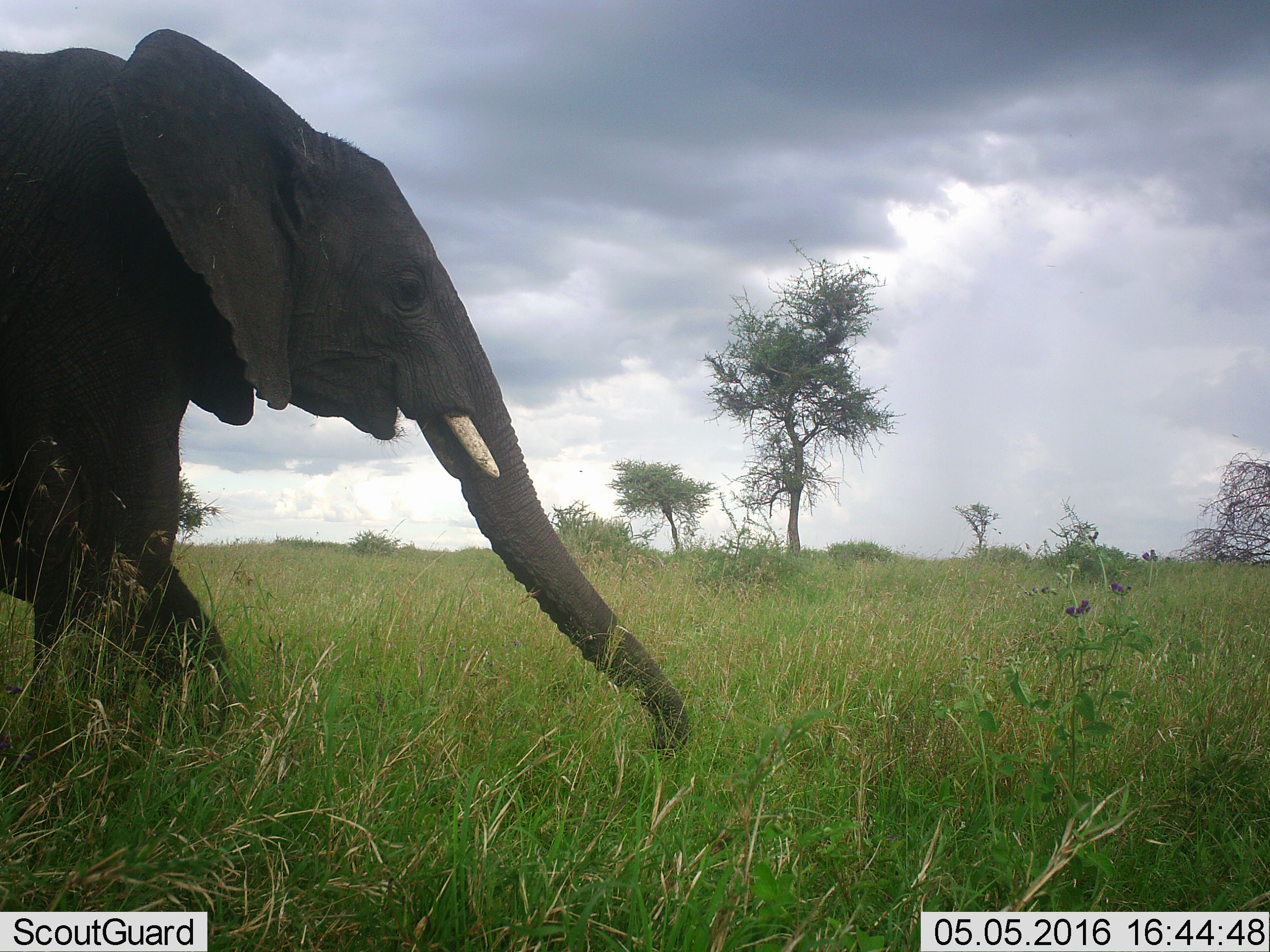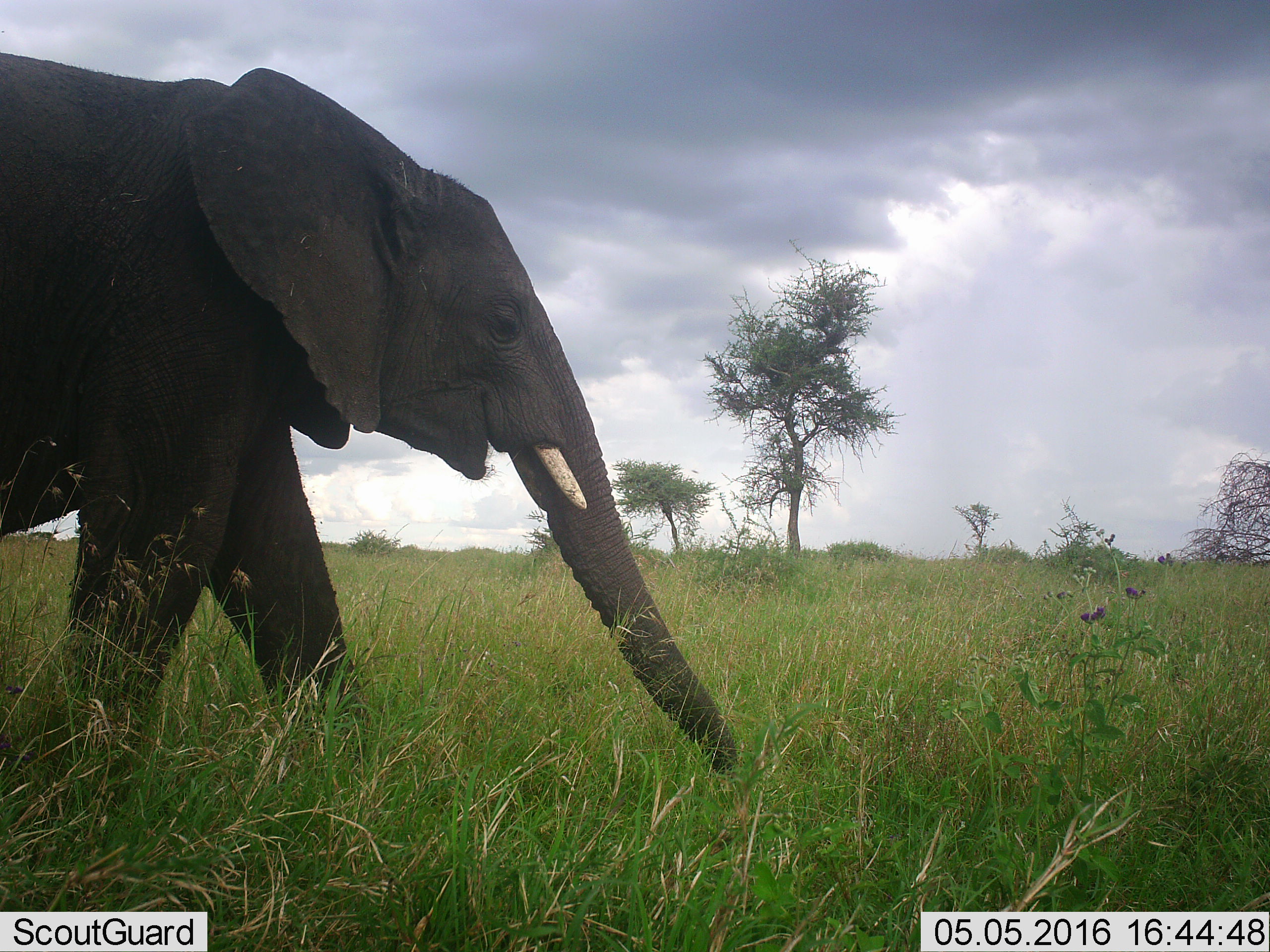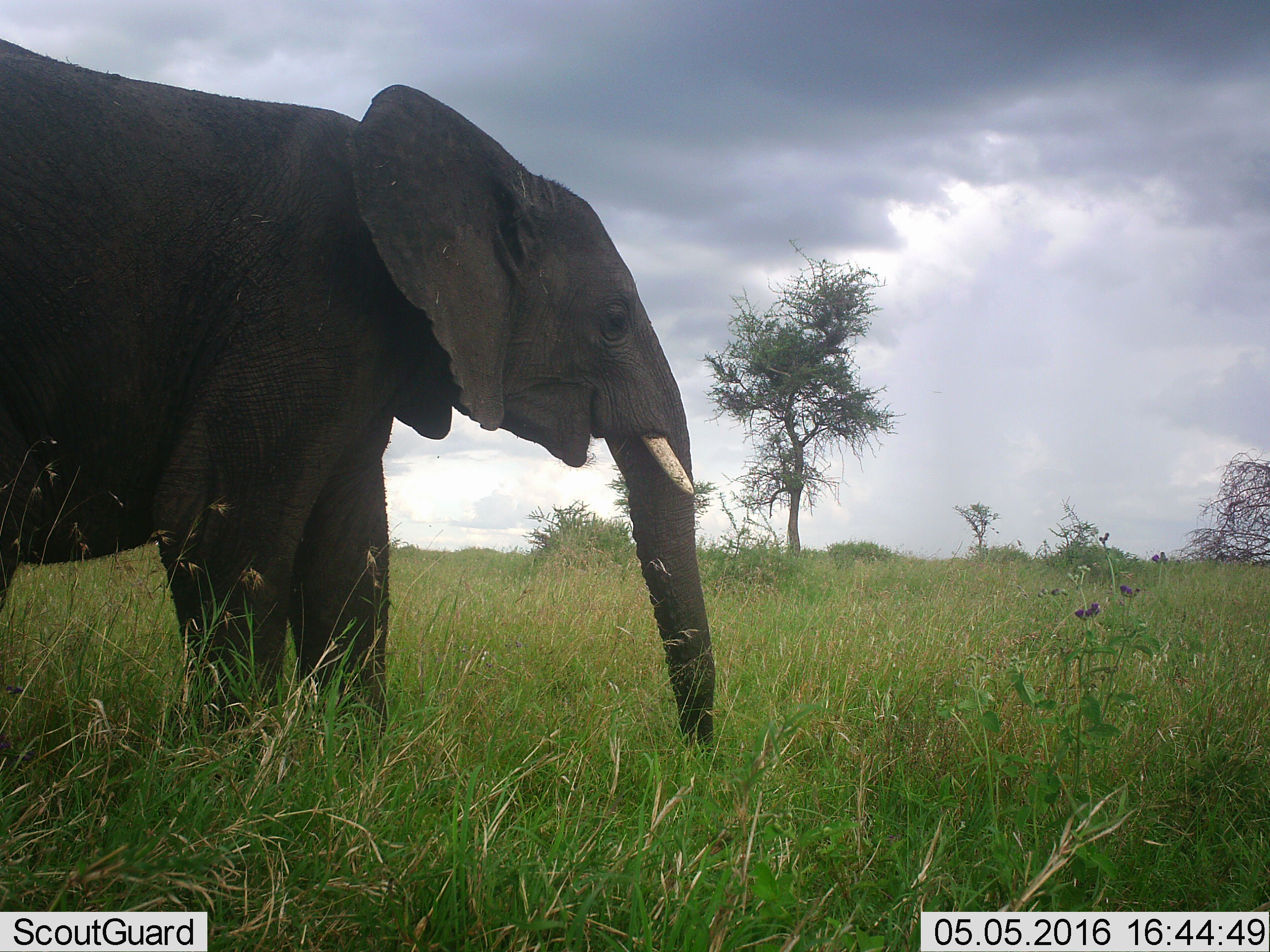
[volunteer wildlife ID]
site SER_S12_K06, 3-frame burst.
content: unidentified animal